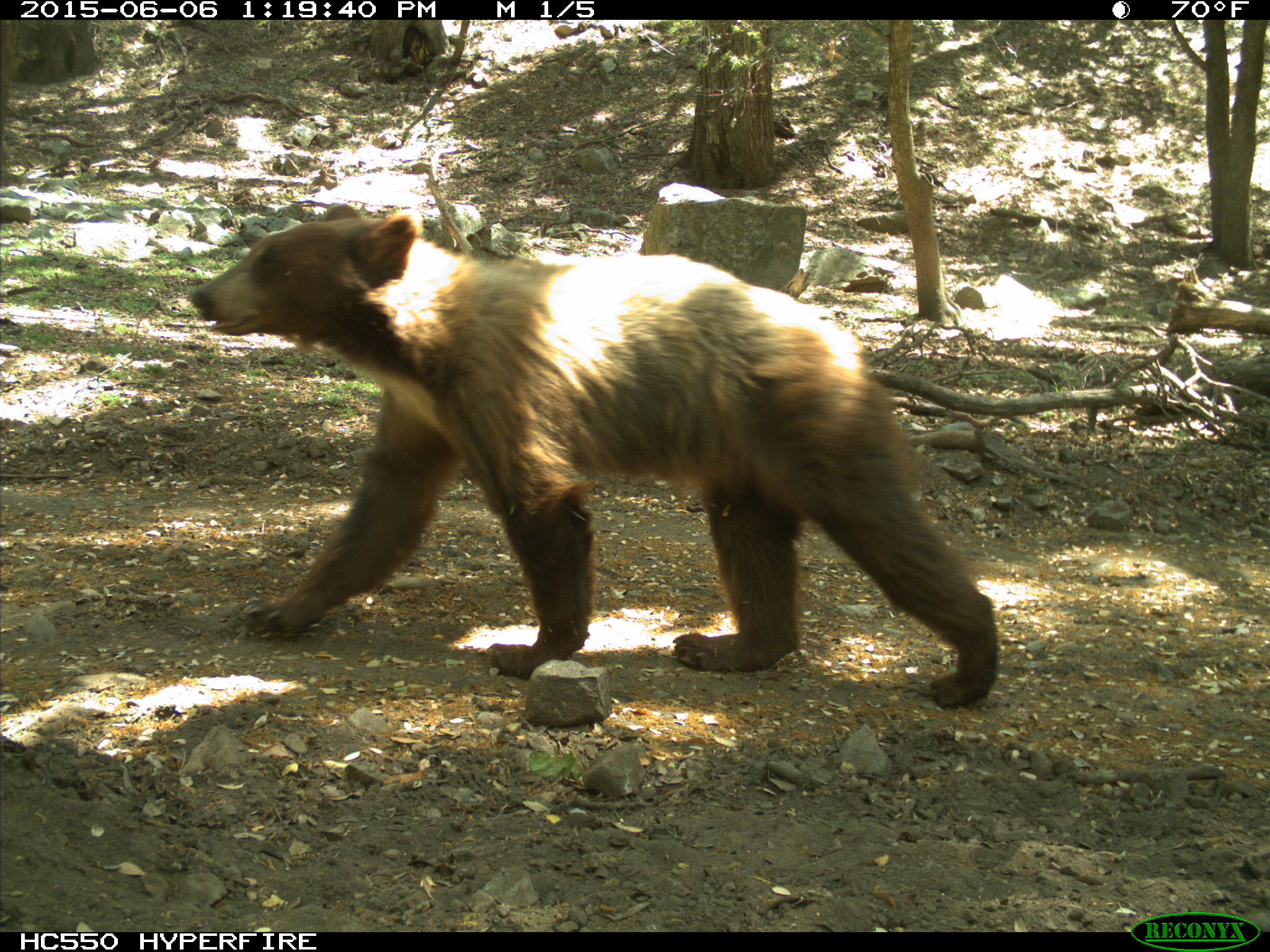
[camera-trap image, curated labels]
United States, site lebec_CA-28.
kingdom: Animalia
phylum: Chordata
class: Mammalia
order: Carnivora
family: Ursidae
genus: Ursus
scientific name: Ursus americanus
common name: american black bear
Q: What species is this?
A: Ursus americanus (american black bear).